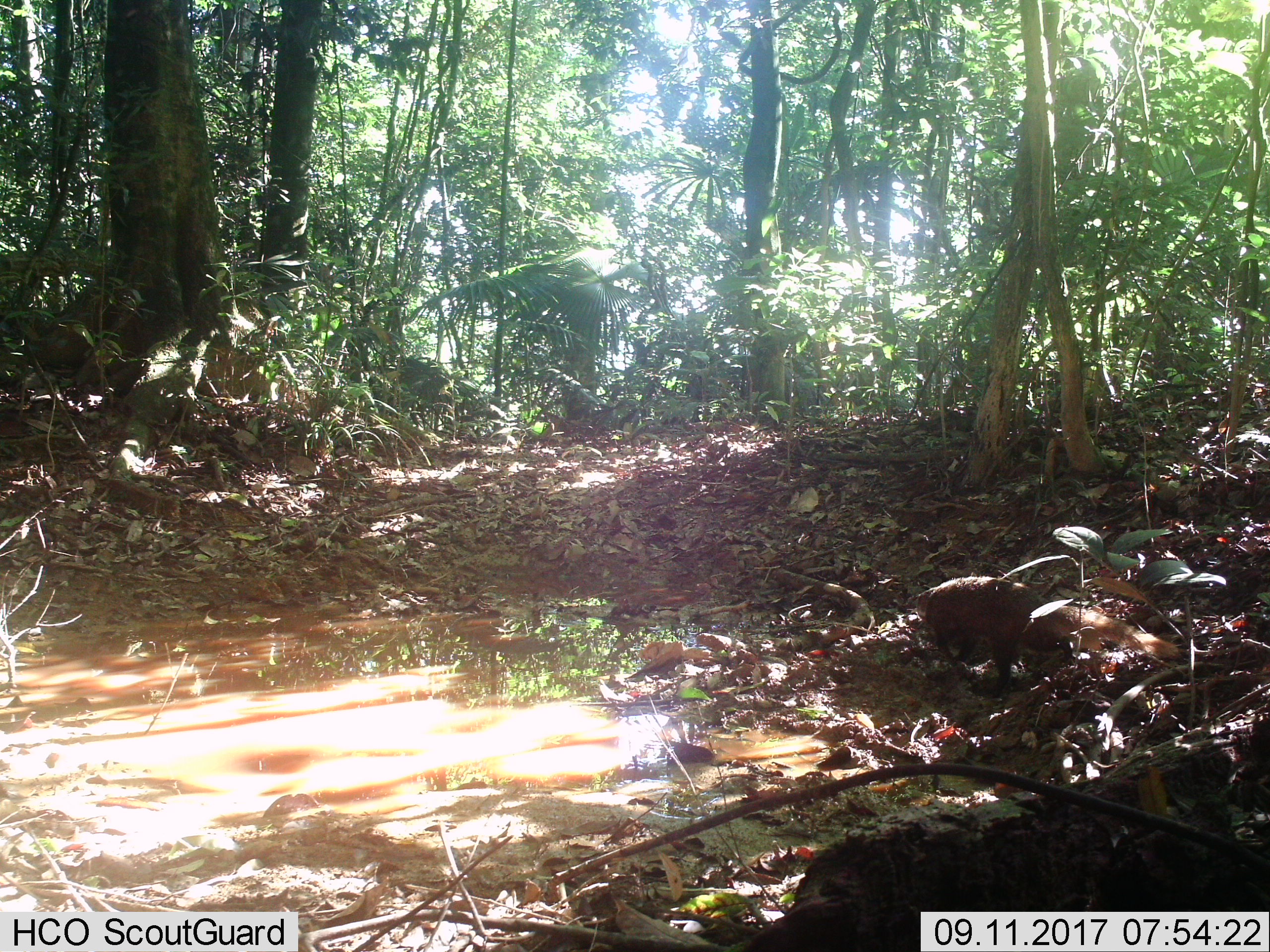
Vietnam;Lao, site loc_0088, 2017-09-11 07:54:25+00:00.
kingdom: Animalia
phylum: Chordata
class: Mammalia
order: Carnivora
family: Herpestidae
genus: Urva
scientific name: Urva urva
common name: crab-eating mongoose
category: crab eating mongoose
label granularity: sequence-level